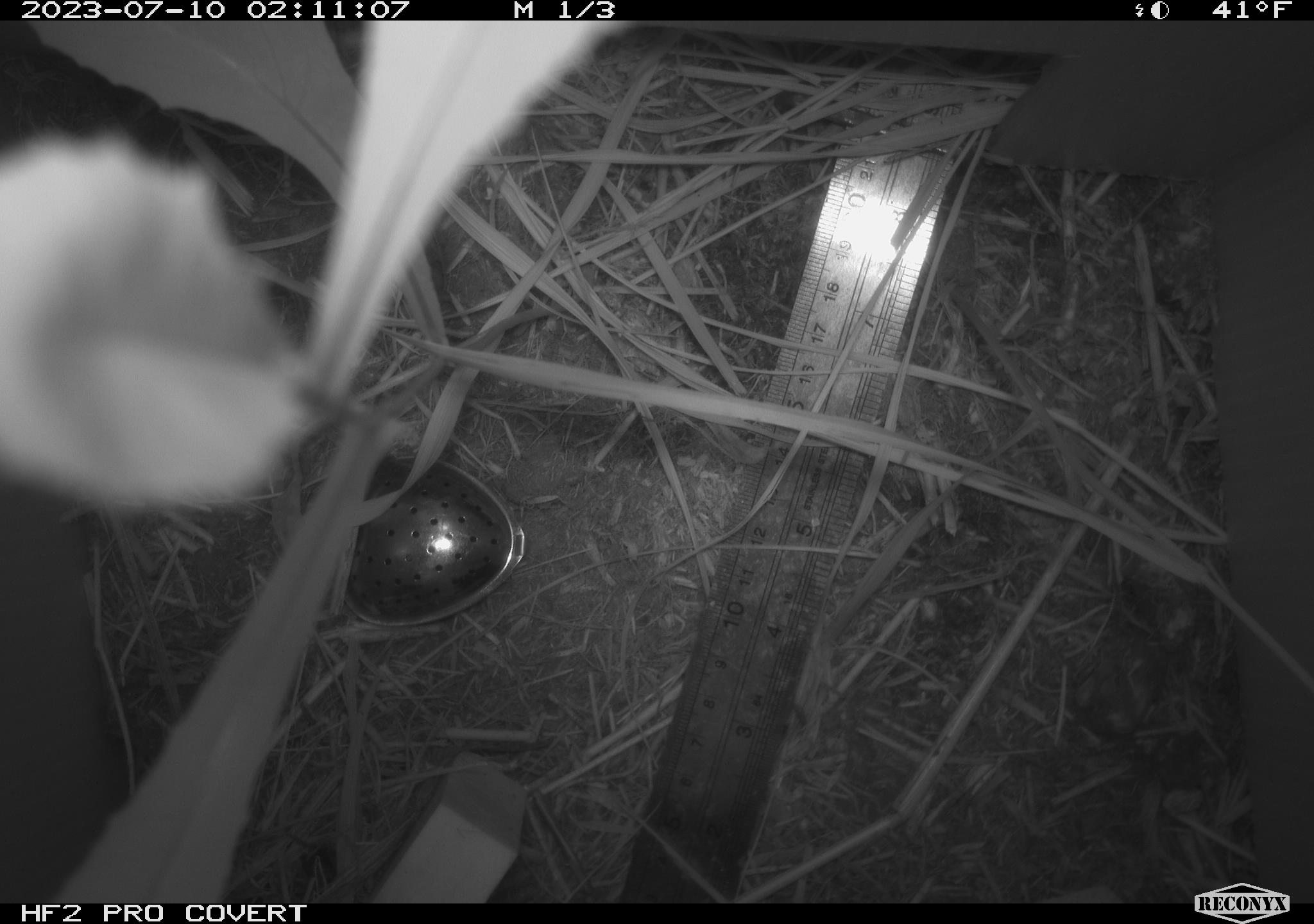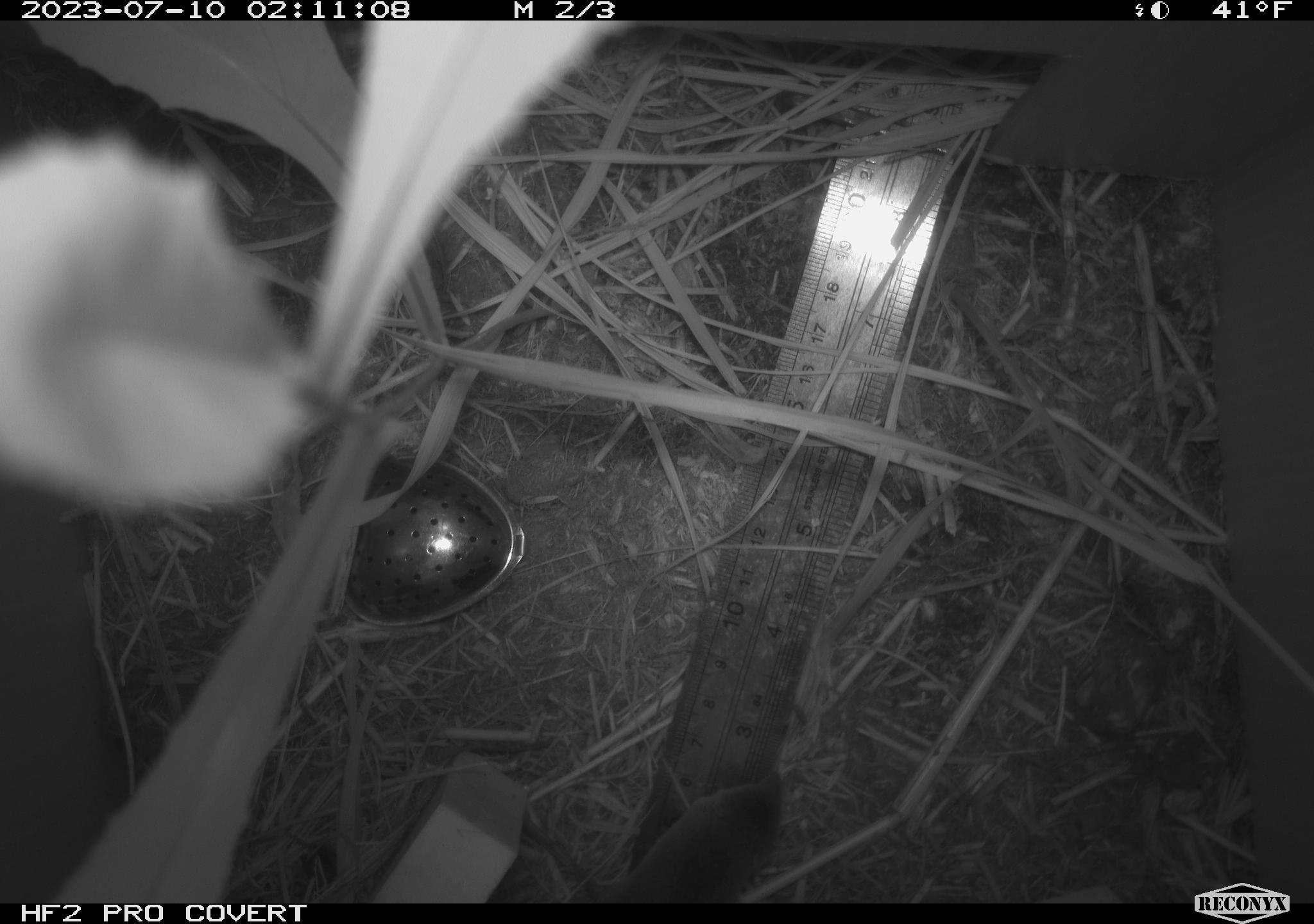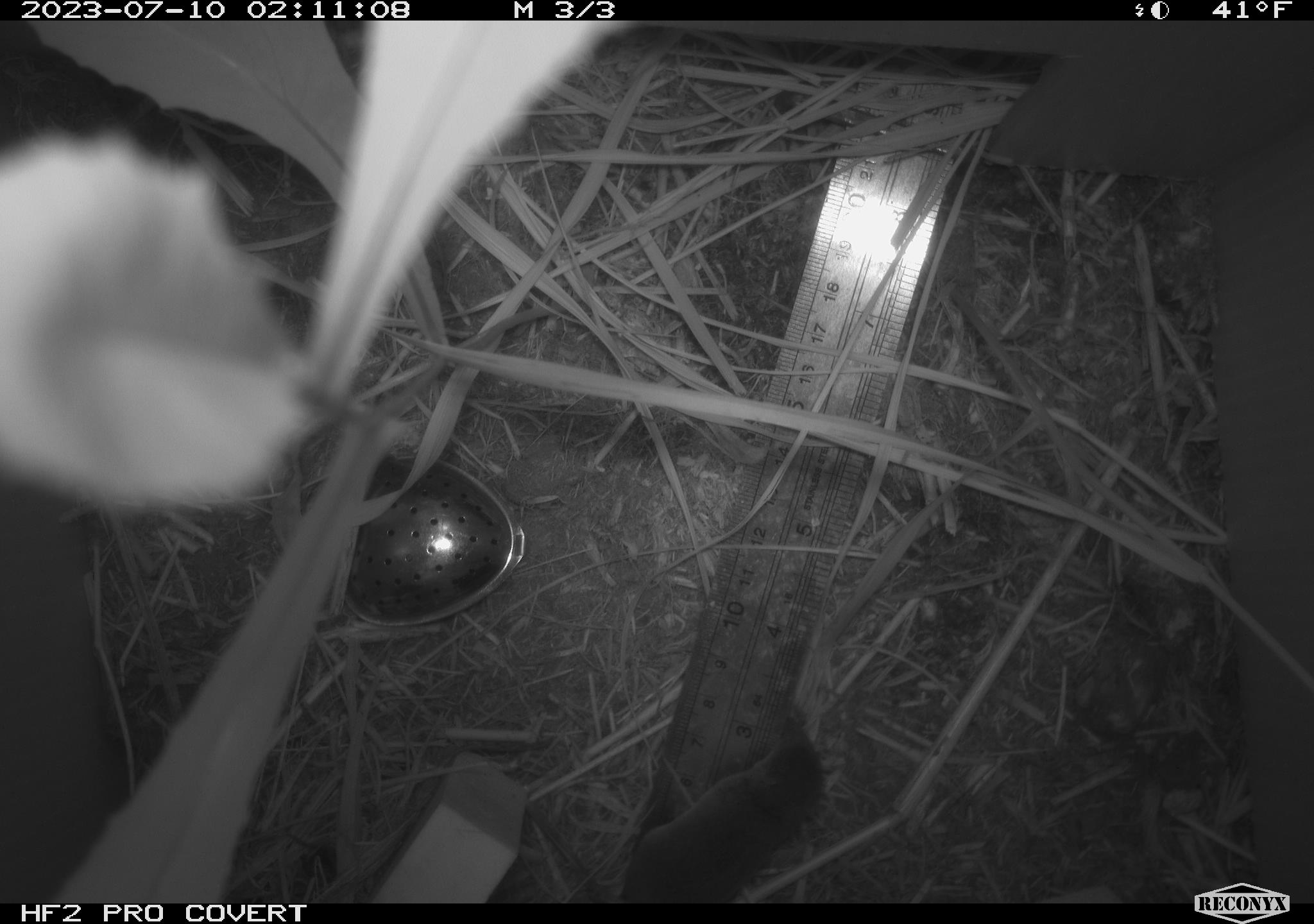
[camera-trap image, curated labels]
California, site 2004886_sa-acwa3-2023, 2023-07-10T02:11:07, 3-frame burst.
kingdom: Animalia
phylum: Chordata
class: Mammalia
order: Eulipotyphla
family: Soricidae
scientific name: Soricidae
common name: shrews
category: soricidae family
Soricidae family (shrews) (Soricidae).